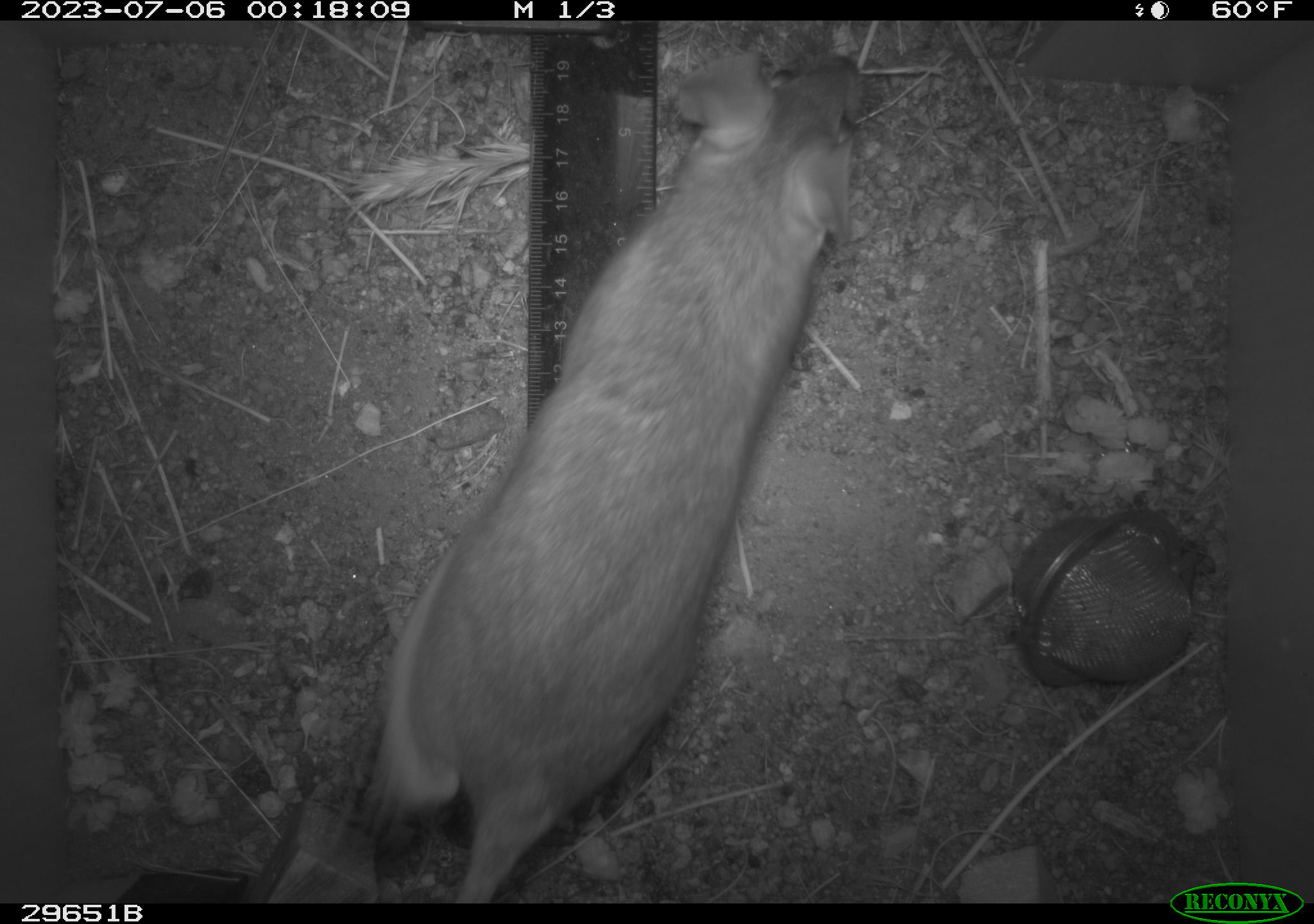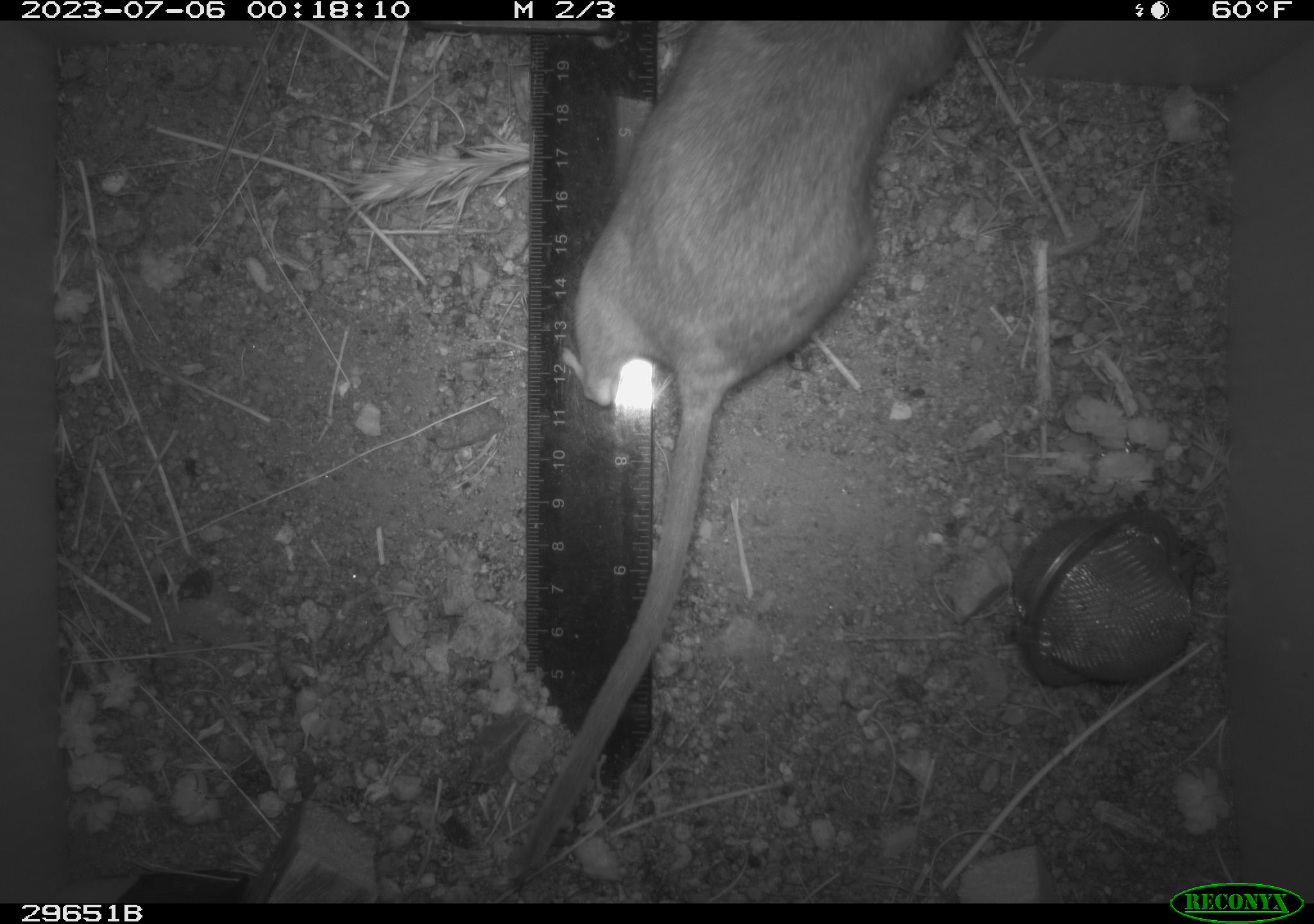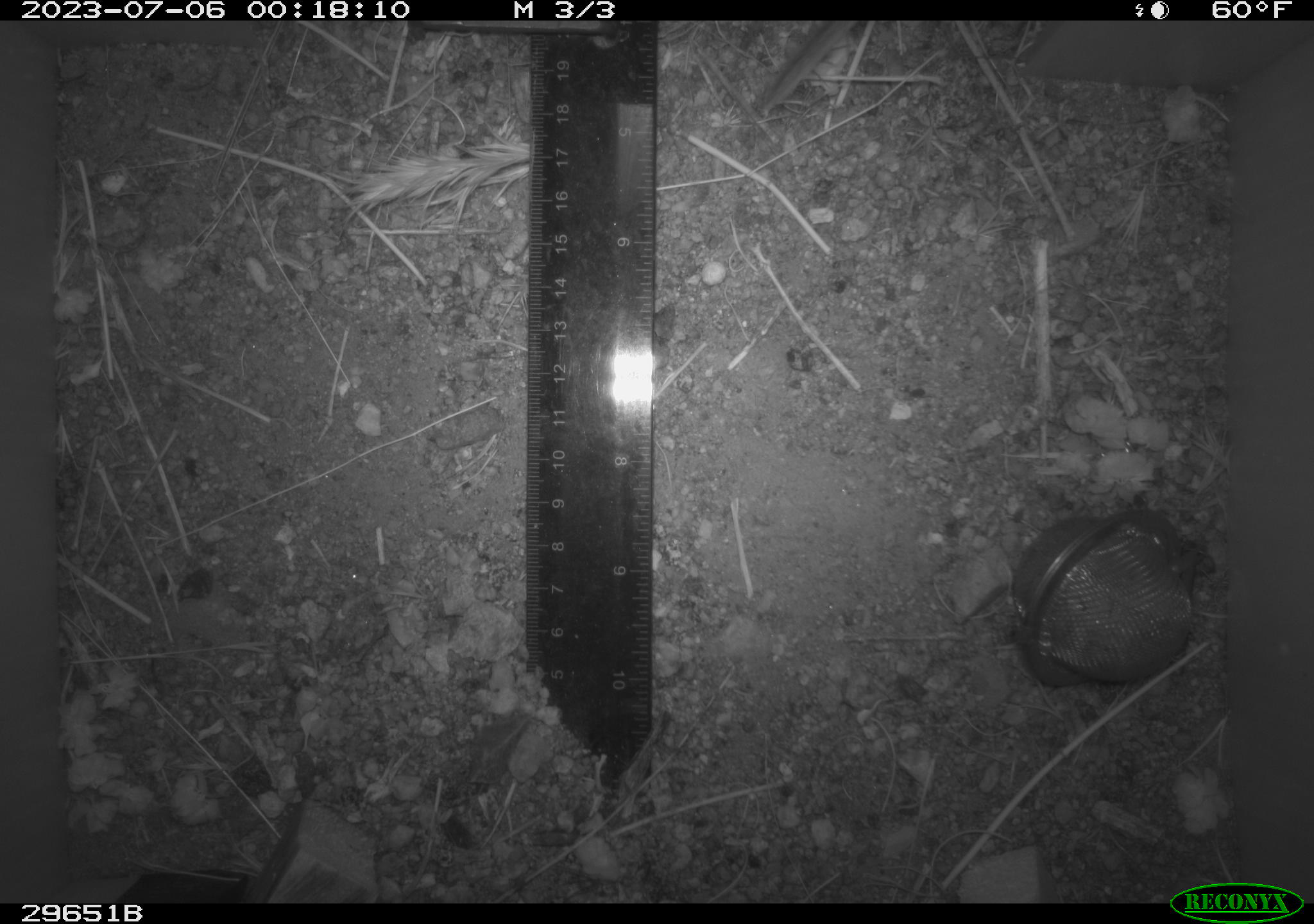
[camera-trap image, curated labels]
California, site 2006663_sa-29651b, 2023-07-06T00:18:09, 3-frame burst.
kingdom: Animalia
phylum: Chordata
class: Mammalia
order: Rodentia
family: Cricetidae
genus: Neotoma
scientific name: Neotoma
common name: pack rat or woodrat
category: neotoma species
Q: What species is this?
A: Neotoma species (pack rat or woodrat) (Neotoma).